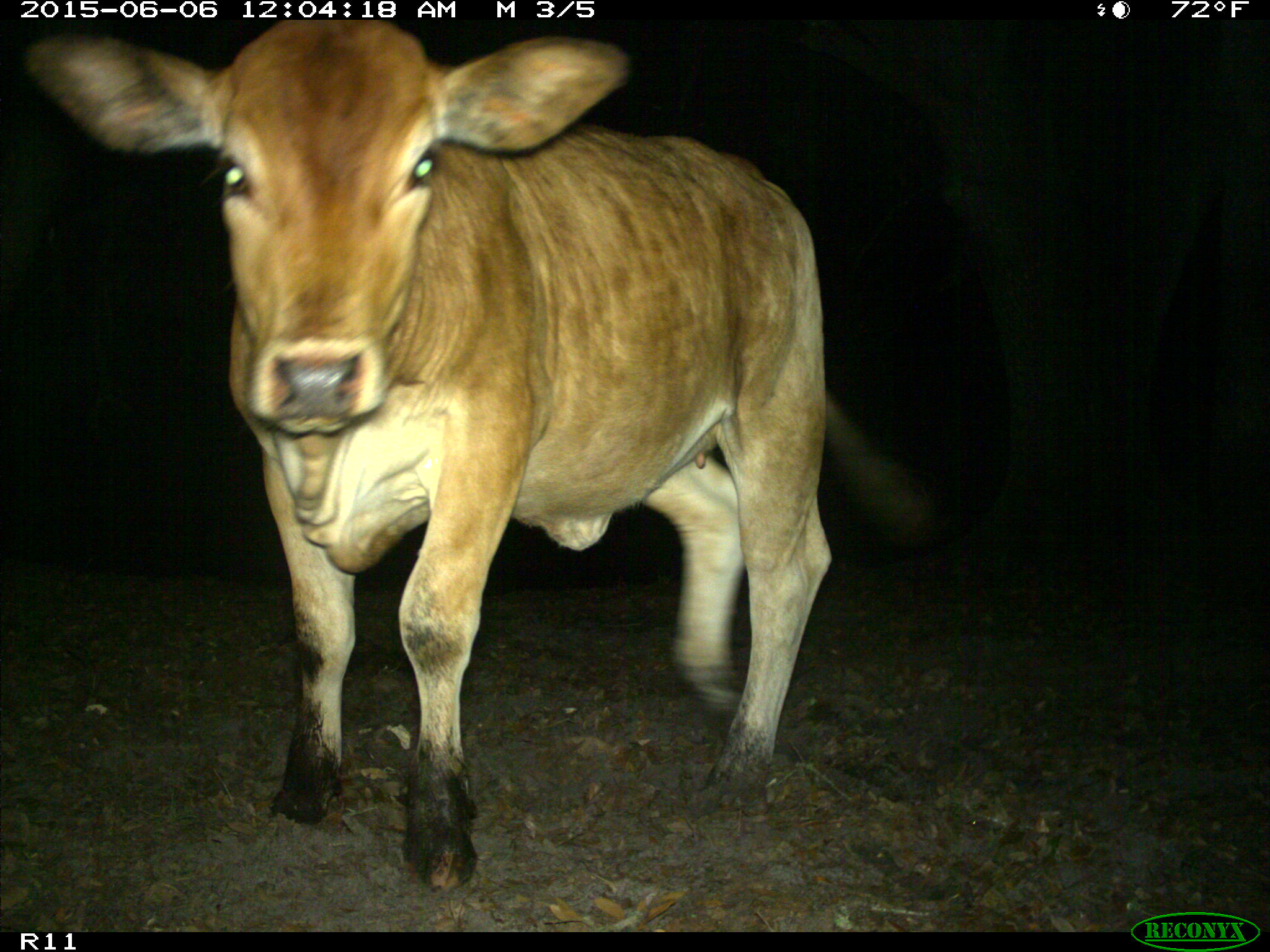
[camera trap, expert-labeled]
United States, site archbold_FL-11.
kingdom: Animalia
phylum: Chordata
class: Mammalia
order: Artiodactyla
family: Bovidae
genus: Bos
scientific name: Bos taurus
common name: domestic cow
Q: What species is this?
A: Bos taurus (domestic cow).